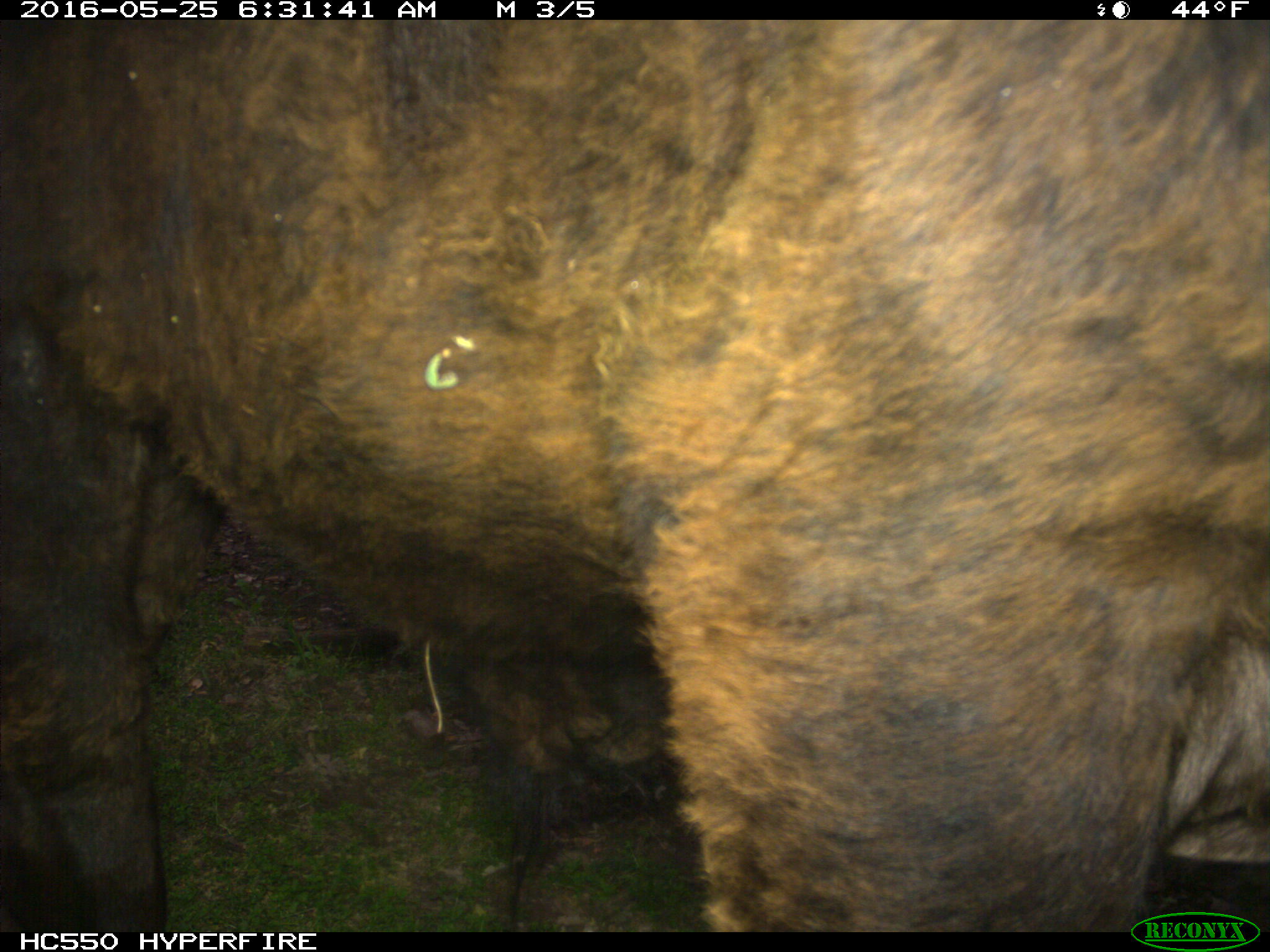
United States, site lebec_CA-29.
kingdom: Animalia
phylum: Chordata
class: Mammalia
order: Artiodactyla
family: Bovidae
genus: Bos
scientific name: Bos taurus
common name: domestic cow